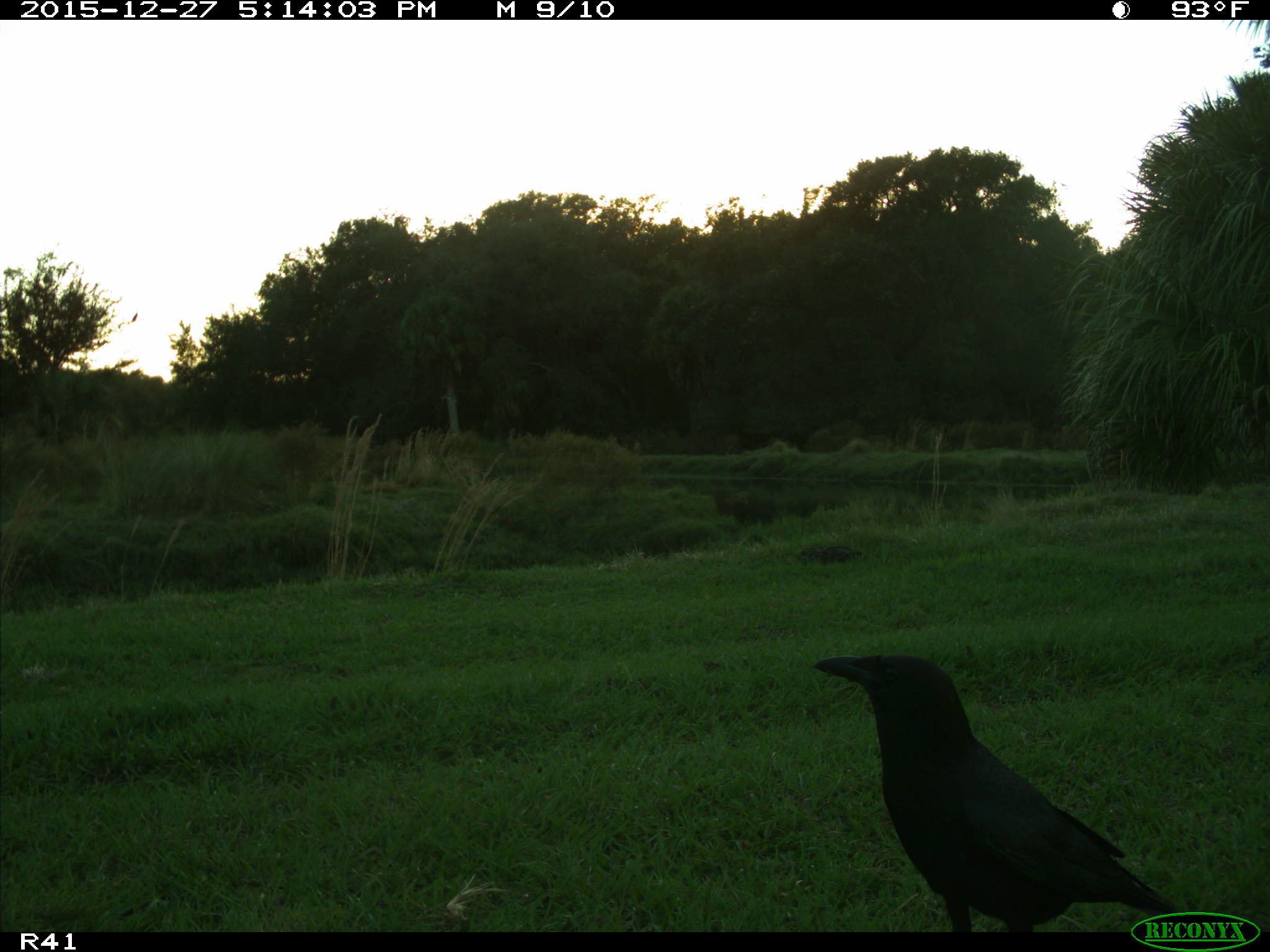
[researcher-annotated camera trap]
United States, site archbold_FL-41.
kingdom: Animalia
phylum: Chordata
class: Aves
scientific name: Aves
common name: birds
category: unidentified bird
Unidentified bird (birds) (Aves).